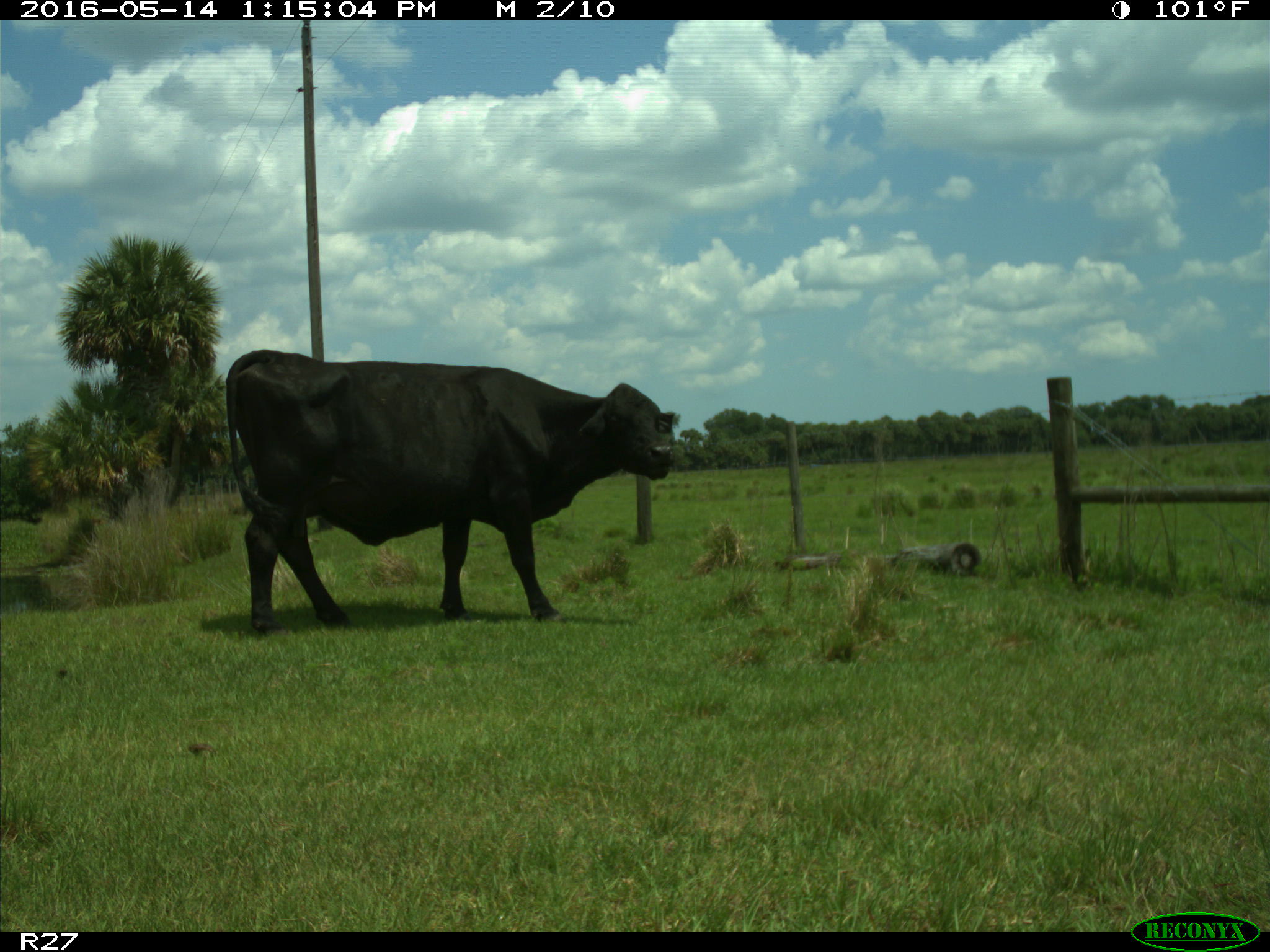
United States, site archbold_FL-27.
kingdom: Animalia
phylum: Chordata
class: Mammalia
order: Artiodactyla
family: Bovidae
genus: Bos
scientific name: Bos taurus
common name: domestic cow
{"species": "Bos taurus (domestic cow)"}